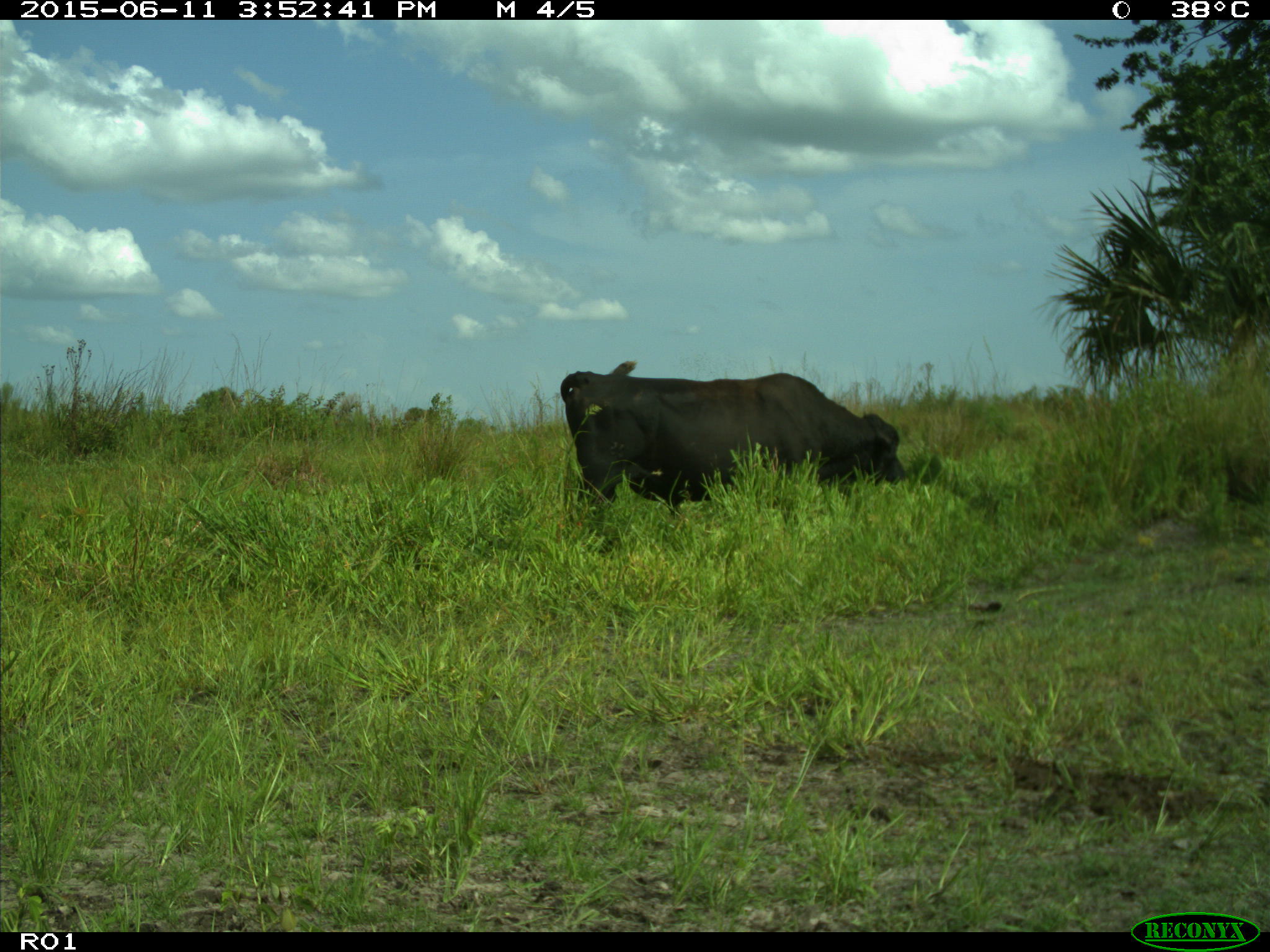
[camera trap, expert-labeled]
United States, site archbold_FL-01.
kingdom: Animalia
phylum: Chordata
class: Mammalia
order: Artiodactyla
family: Bovidae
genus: Bos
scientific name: Bos taurus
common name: domestic cow